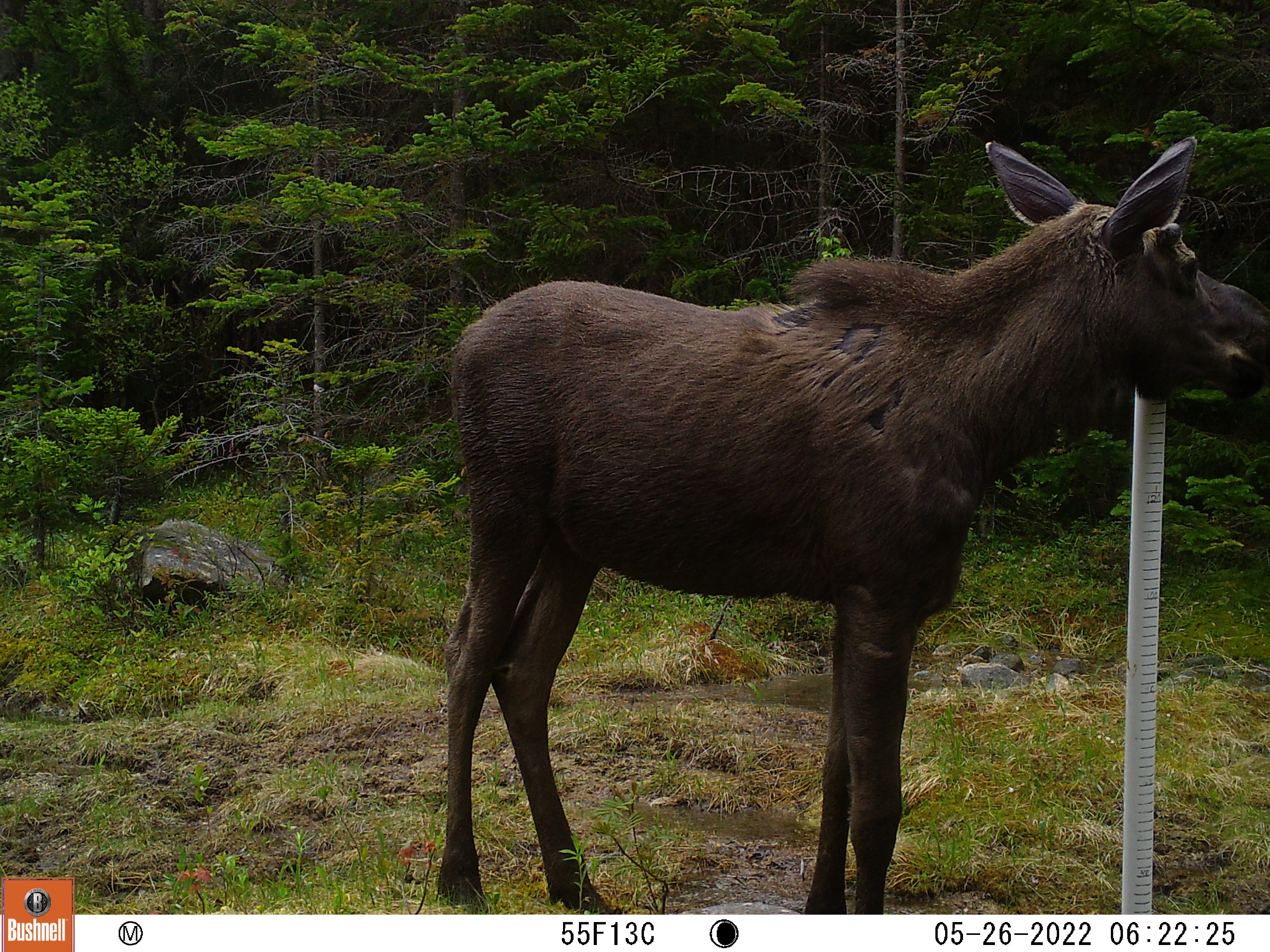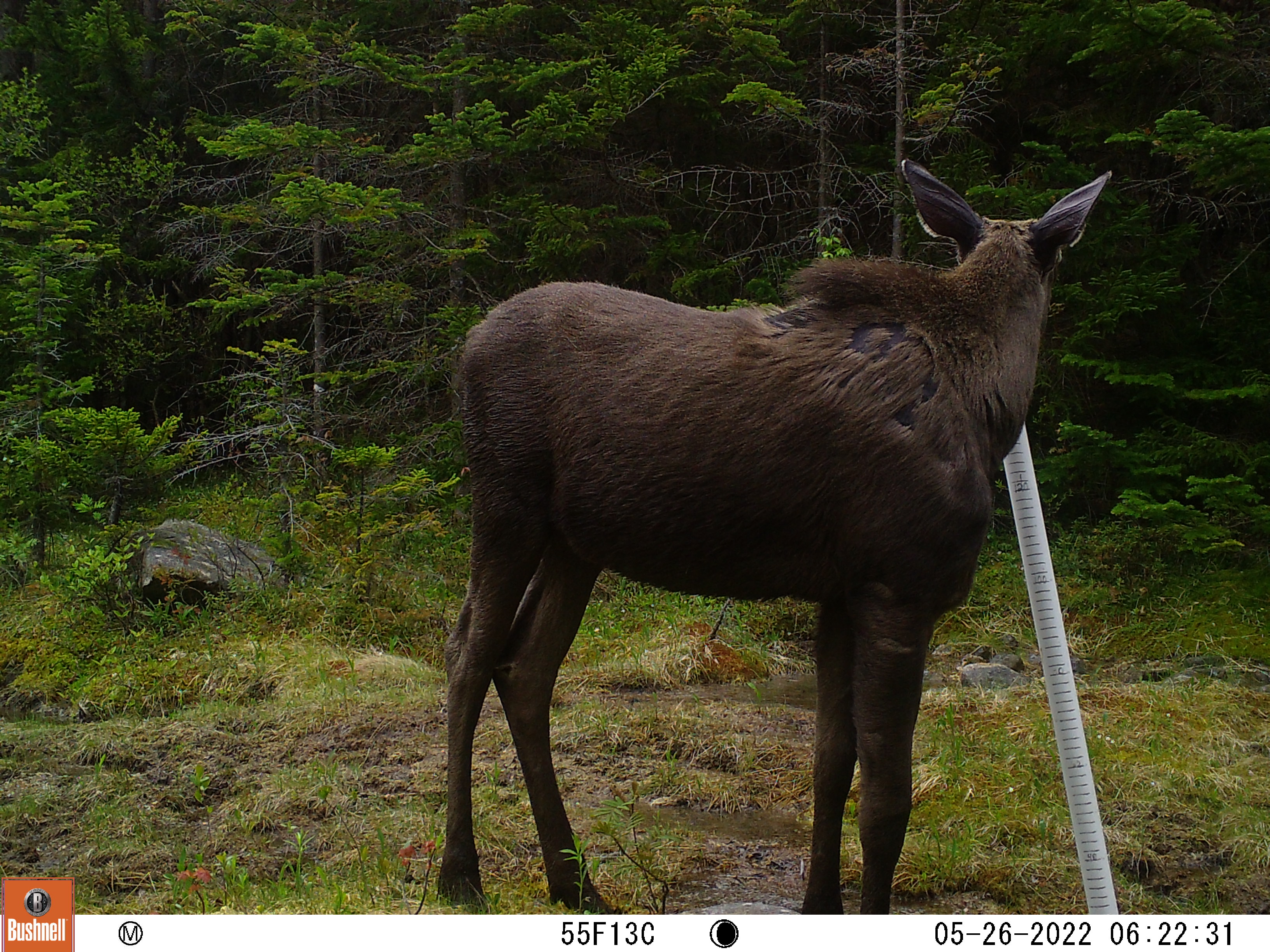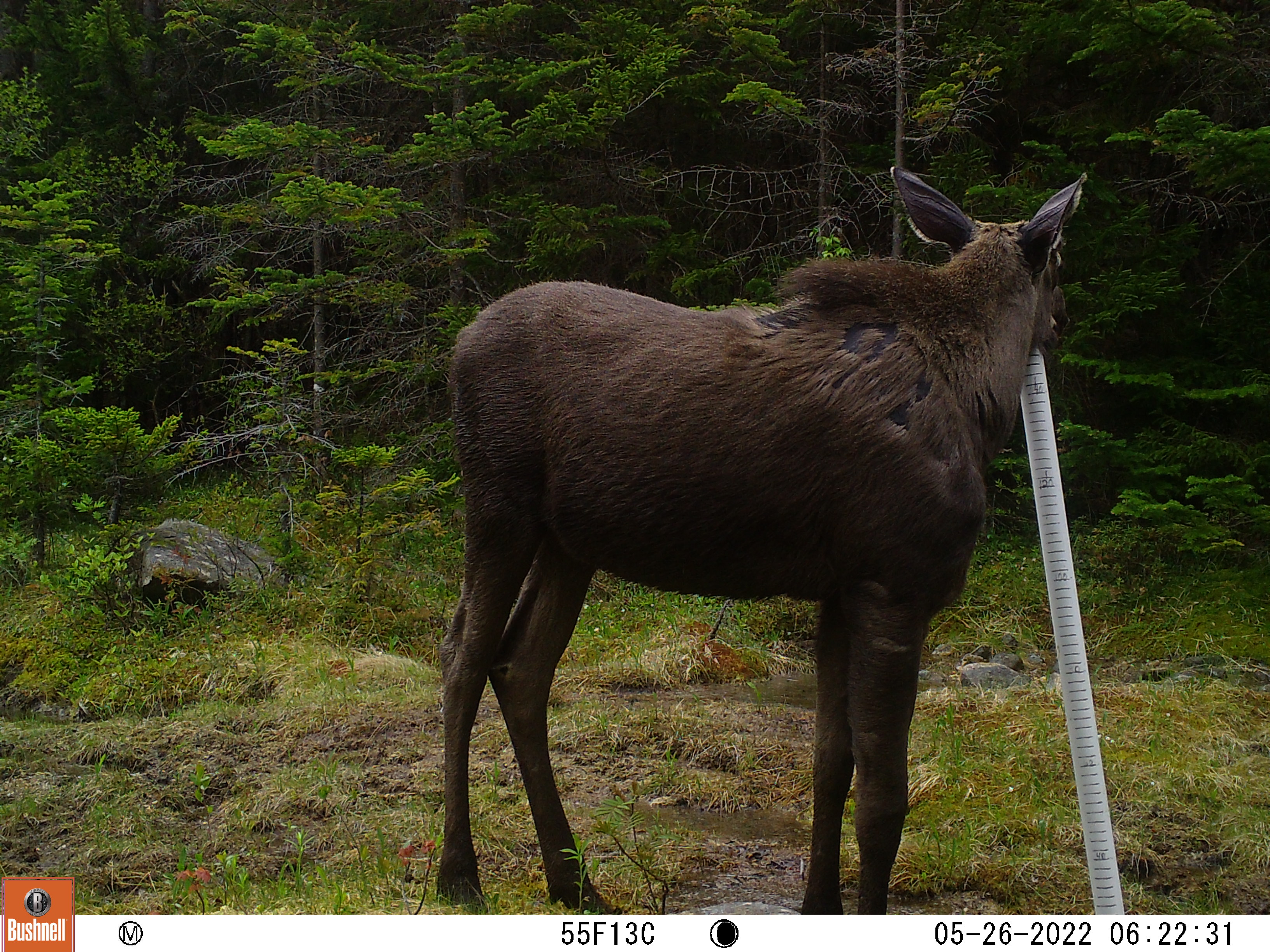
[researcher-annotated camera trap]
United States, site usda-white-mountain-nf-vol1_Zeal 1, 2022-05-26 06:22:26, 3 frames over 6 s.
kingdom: Animalia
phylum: Chordata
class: Mammalia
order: Artiodactyla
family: Cervidae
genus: Alces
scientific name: Alces alces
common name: moose